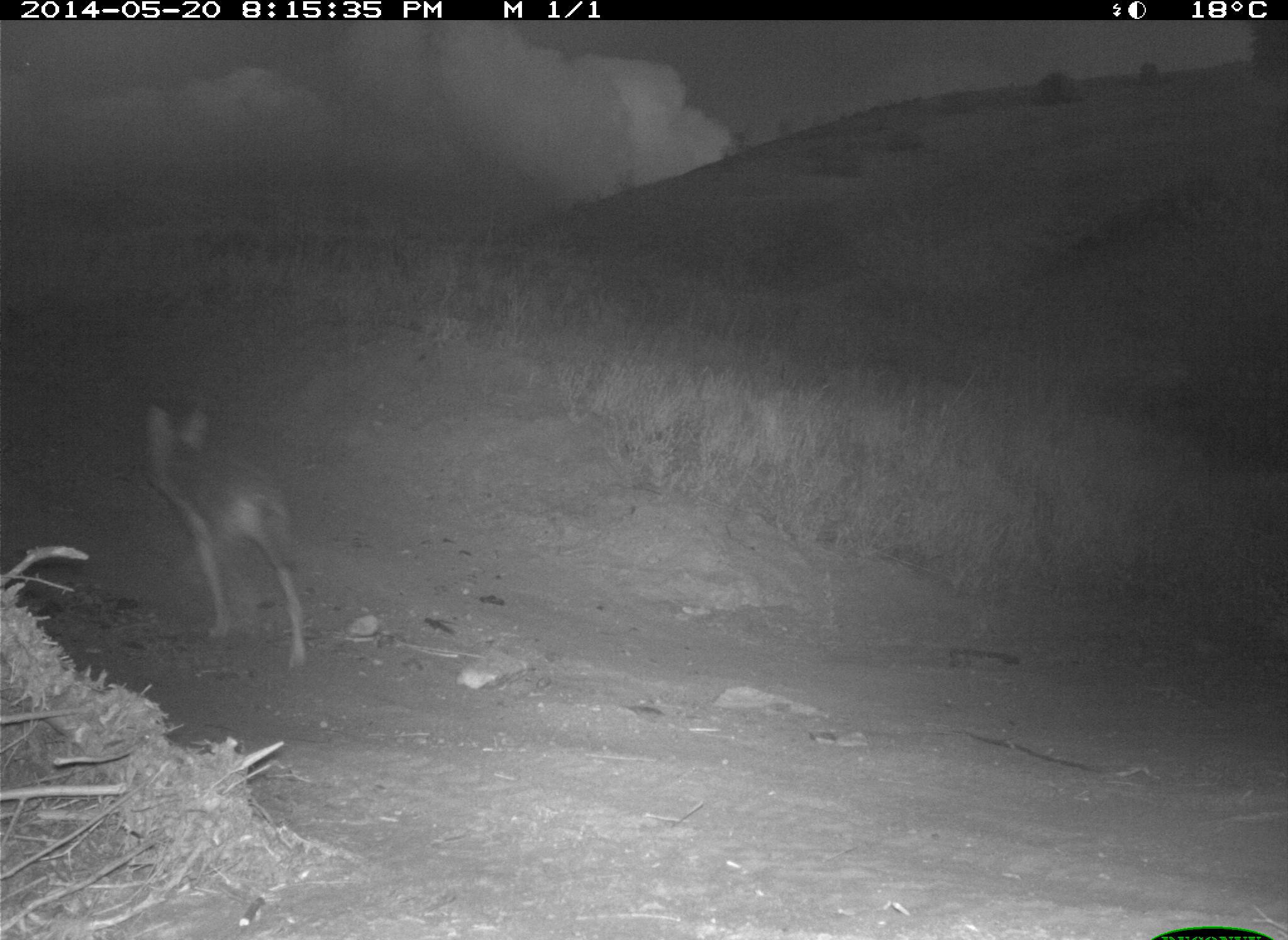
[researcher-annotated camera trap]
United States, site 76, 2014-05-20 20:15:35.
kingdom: Animalia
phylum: Chordata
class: Mammalia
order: Carnivora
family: Canidae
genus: Canis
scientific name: Canis latrans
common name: coyote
Coyote (Canis latrans).